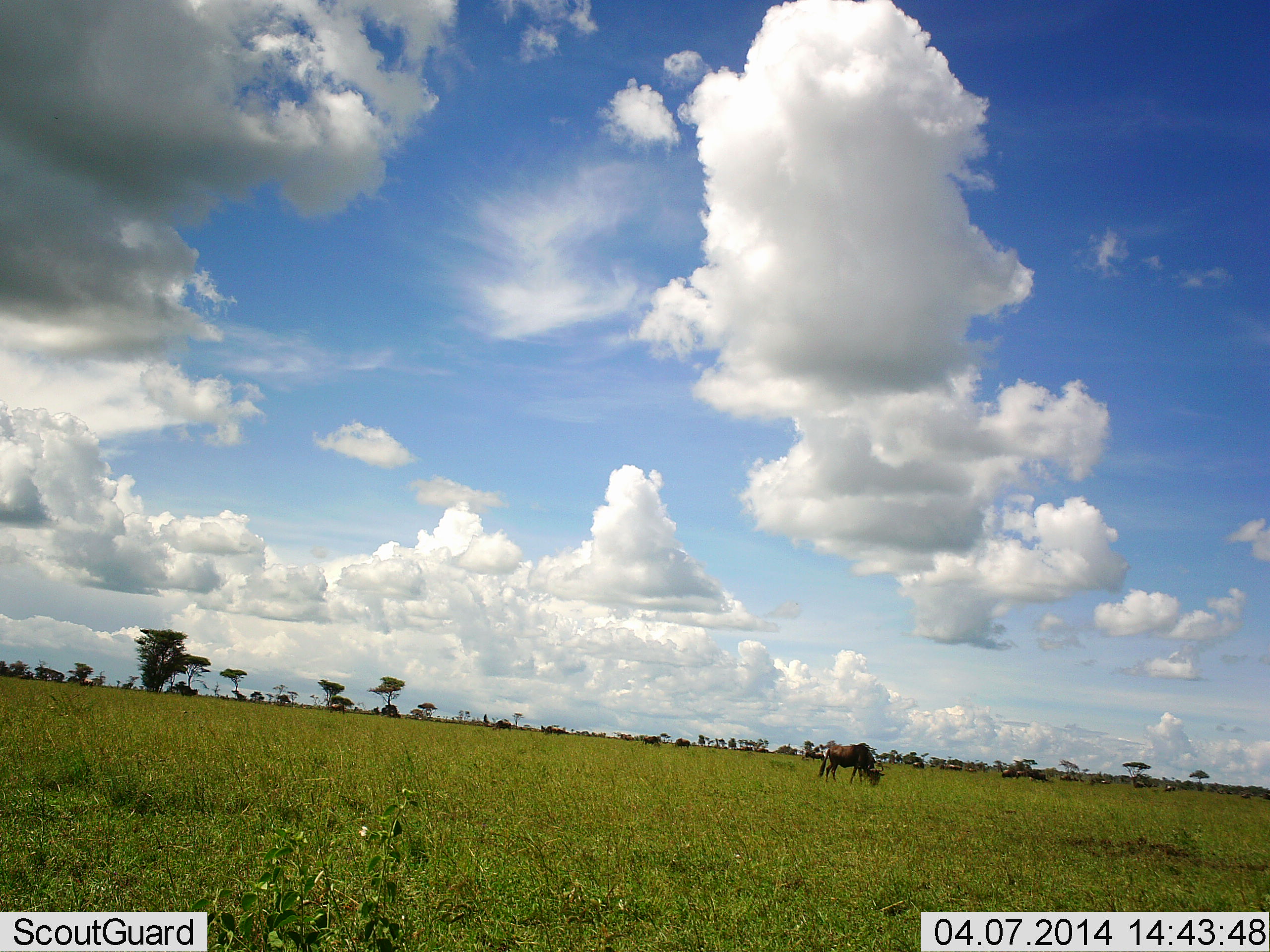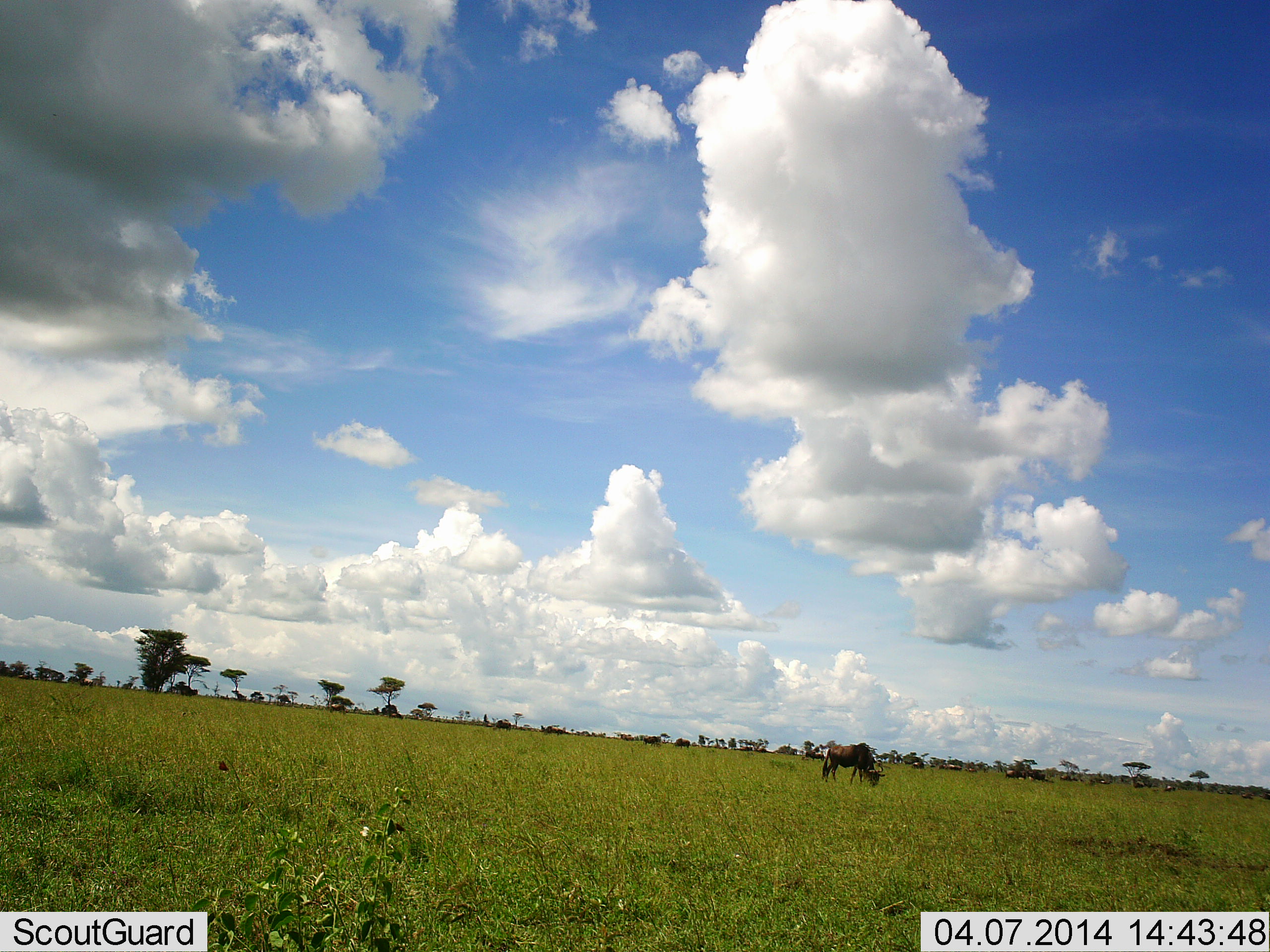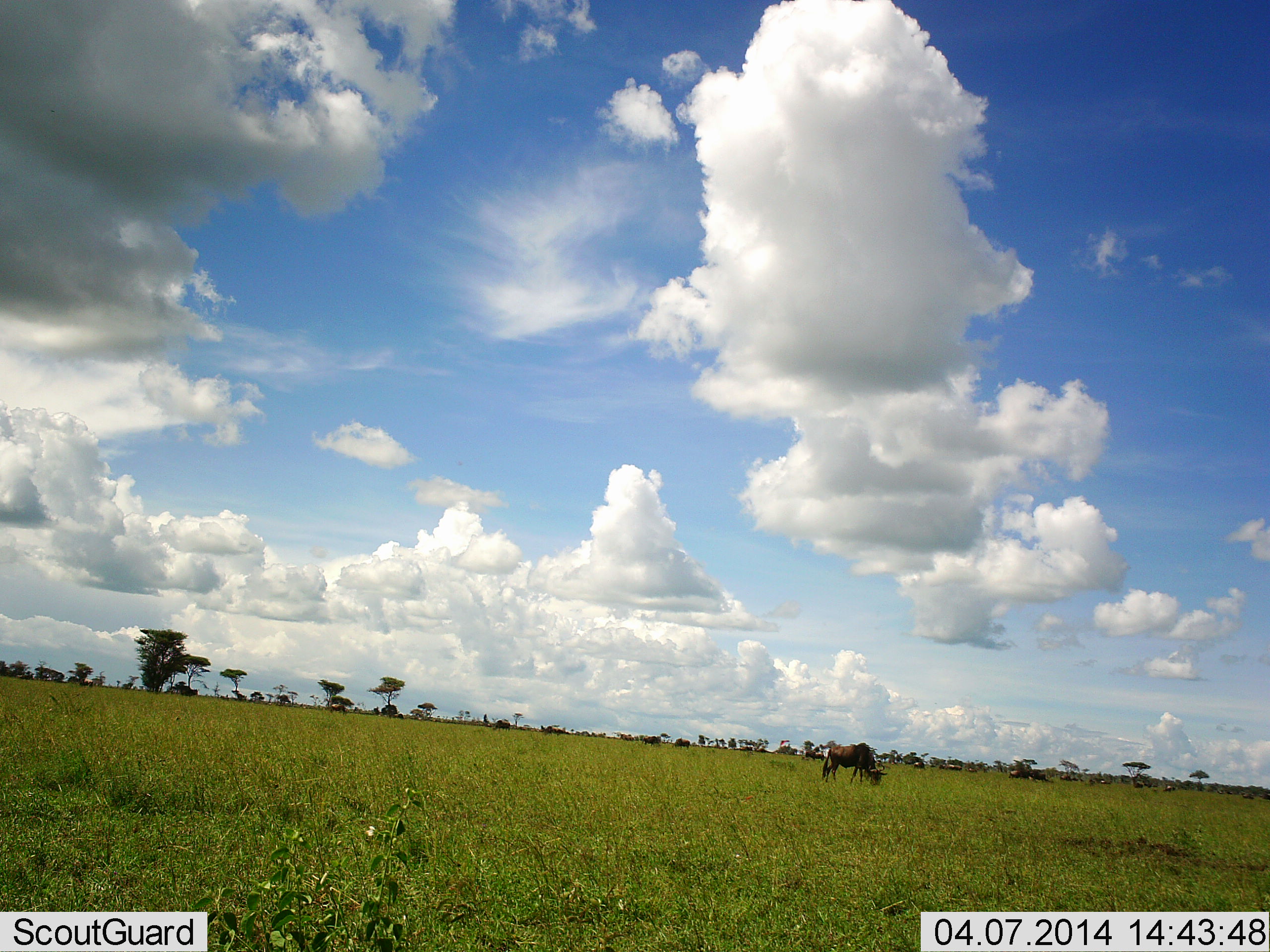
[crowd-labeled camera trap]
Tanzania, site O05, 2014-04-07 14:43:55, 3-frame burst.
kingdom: Animalia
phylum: Chordata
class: Mammalia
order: Artiodactyla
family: Bovidae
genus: Connochaetes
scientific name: Connochaetes taurinus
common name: blue wildebeest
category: wildebeest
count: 11-50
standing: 46%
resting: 0%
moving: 23%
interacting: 0%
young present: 0%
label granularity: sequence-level